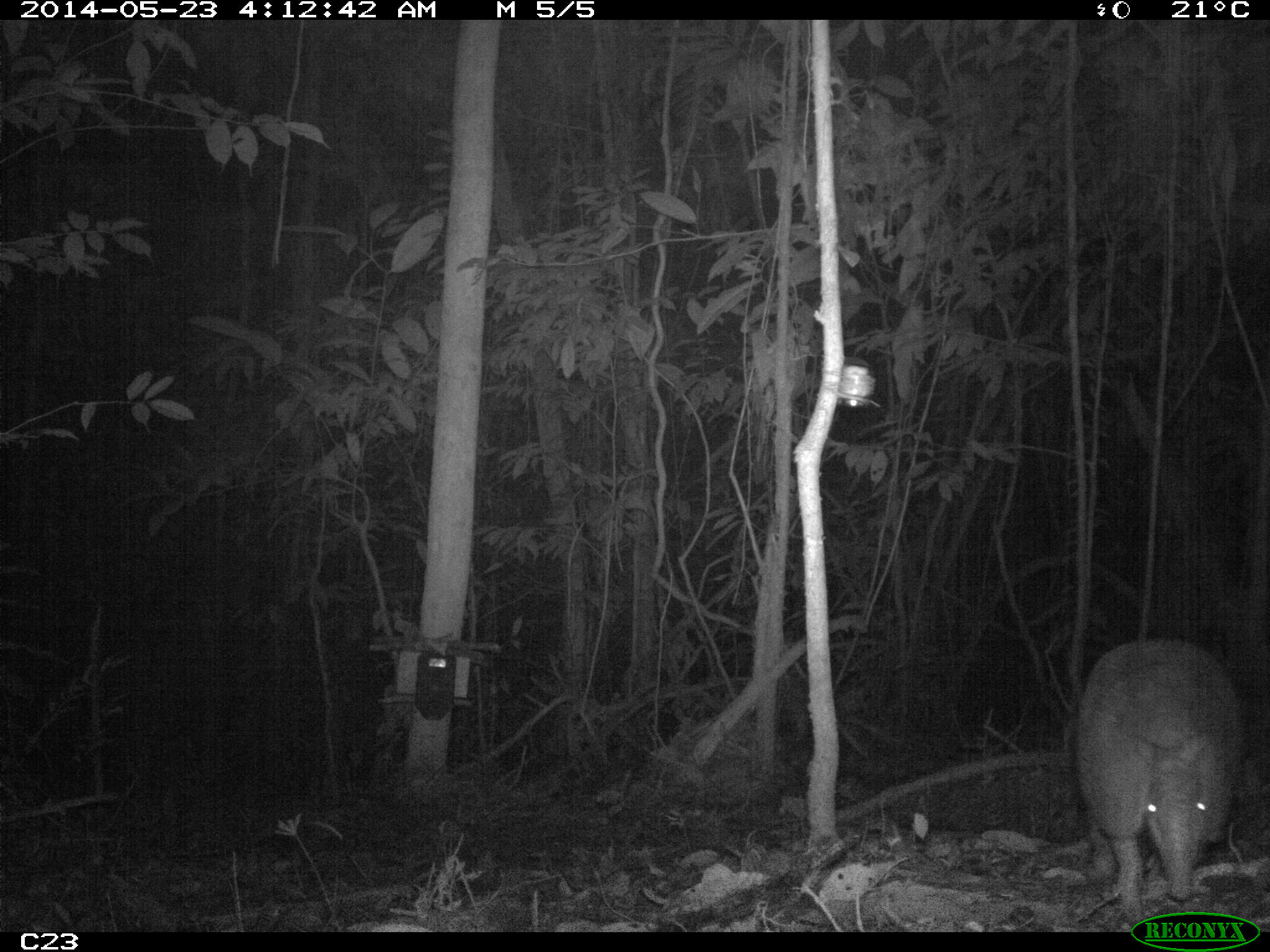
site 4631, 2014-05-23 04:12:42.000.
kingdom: Animalia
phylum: Chordata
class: Mammalia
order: Cingulata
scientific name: Cingulata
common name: armadillo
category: unknown armadillo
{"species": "unknown armadillo (armadillo) (Cingulata)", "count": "1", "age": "adult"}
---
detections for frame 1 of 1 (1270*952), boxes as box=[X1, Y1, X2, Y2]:
unknown armadillo: box=[1073, 632, 1246, 933]